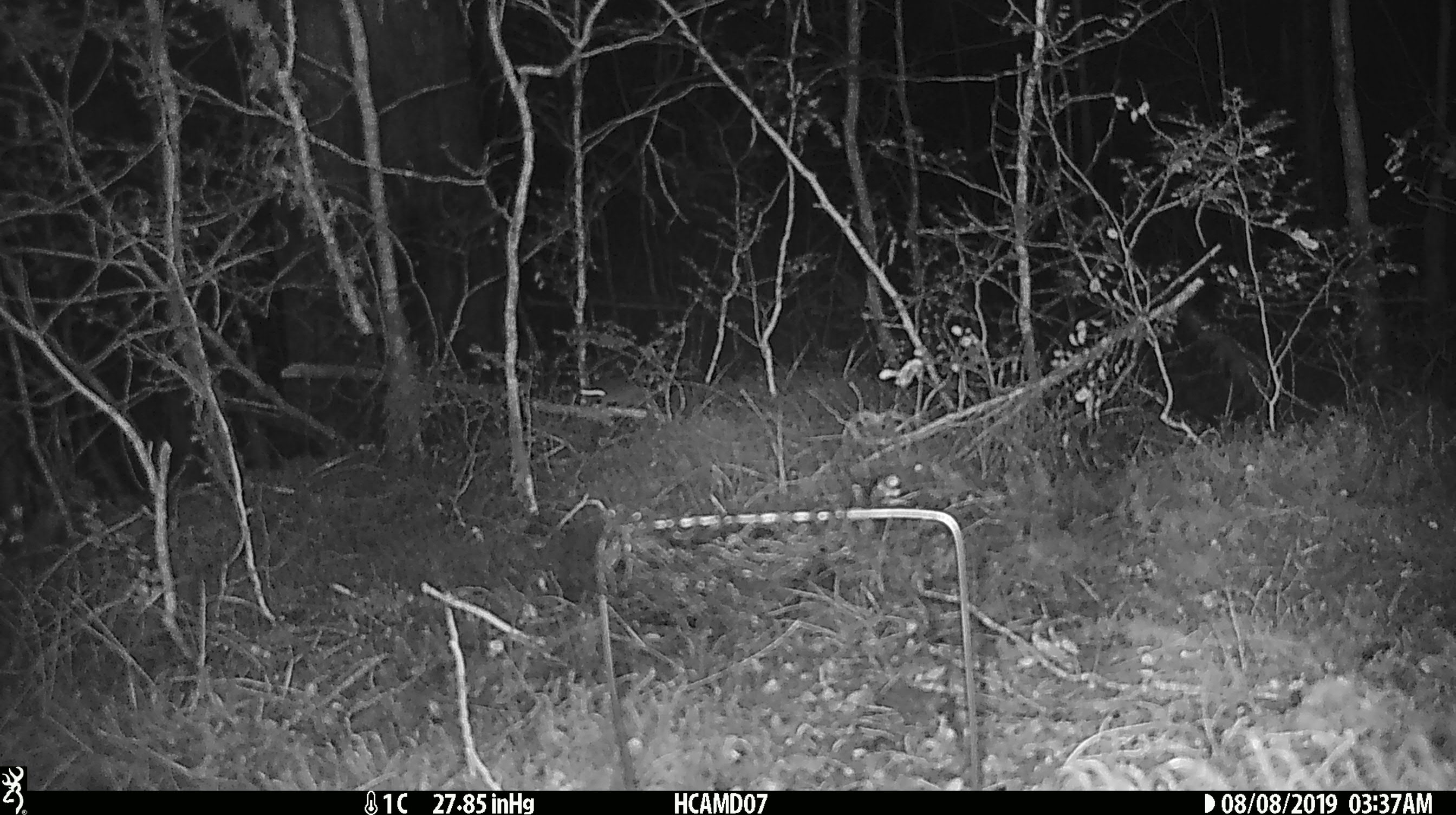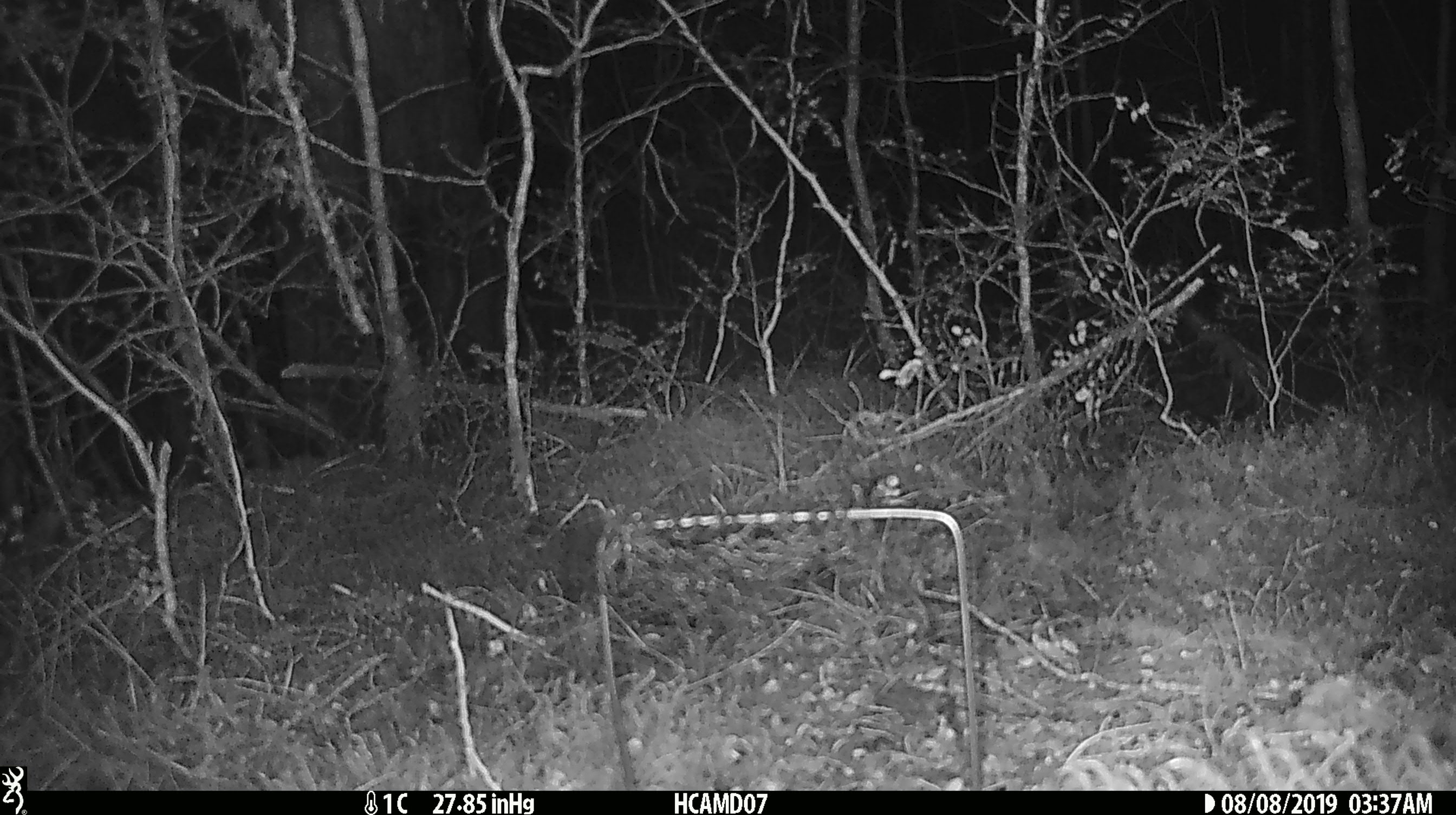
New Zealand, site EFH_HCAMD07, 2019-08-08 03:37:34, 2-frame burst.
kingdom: Animalia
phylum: Chordata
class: Mammalia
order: Rodentia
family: Muridae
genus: Mus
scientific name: Mus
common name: mouse